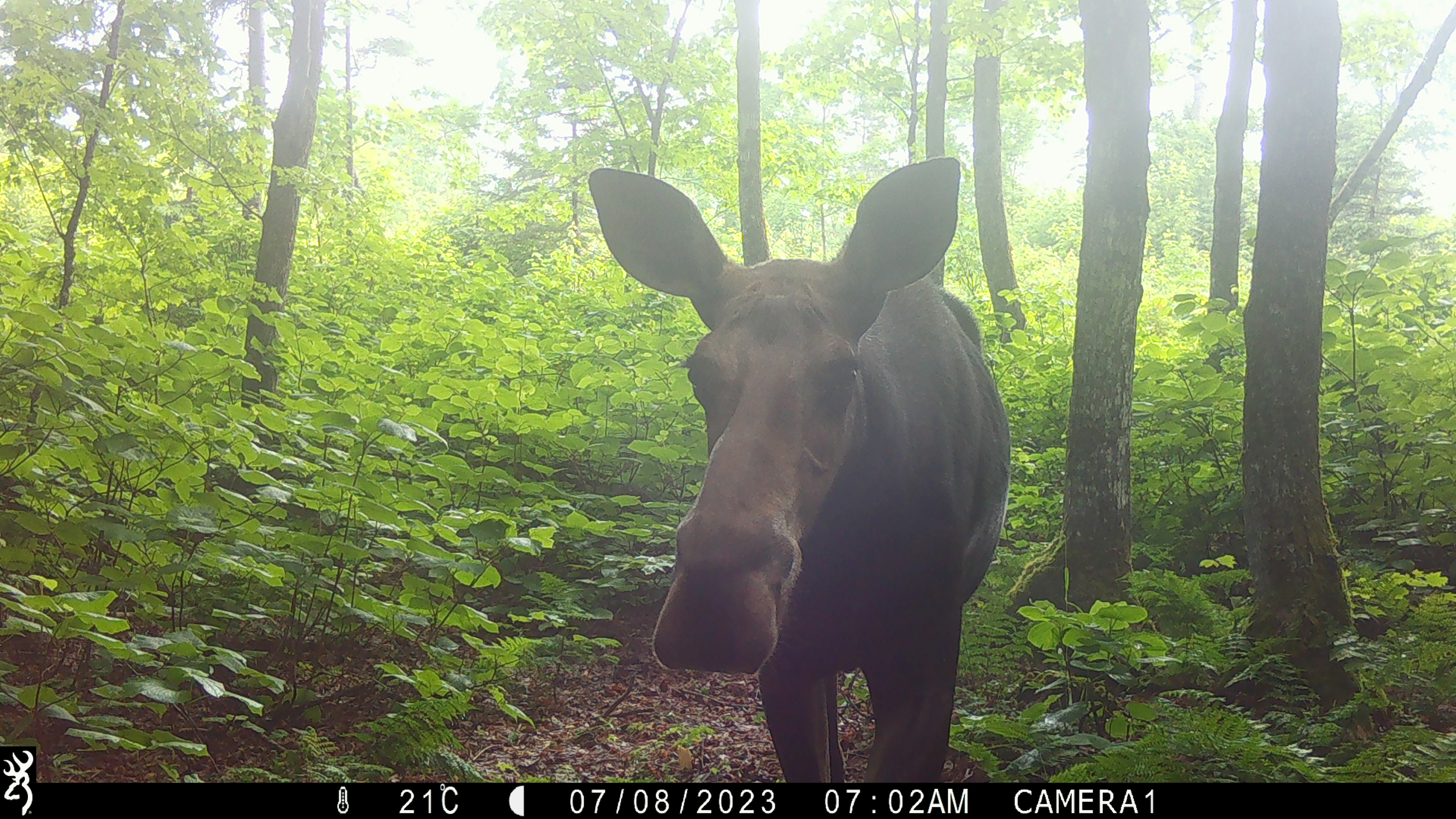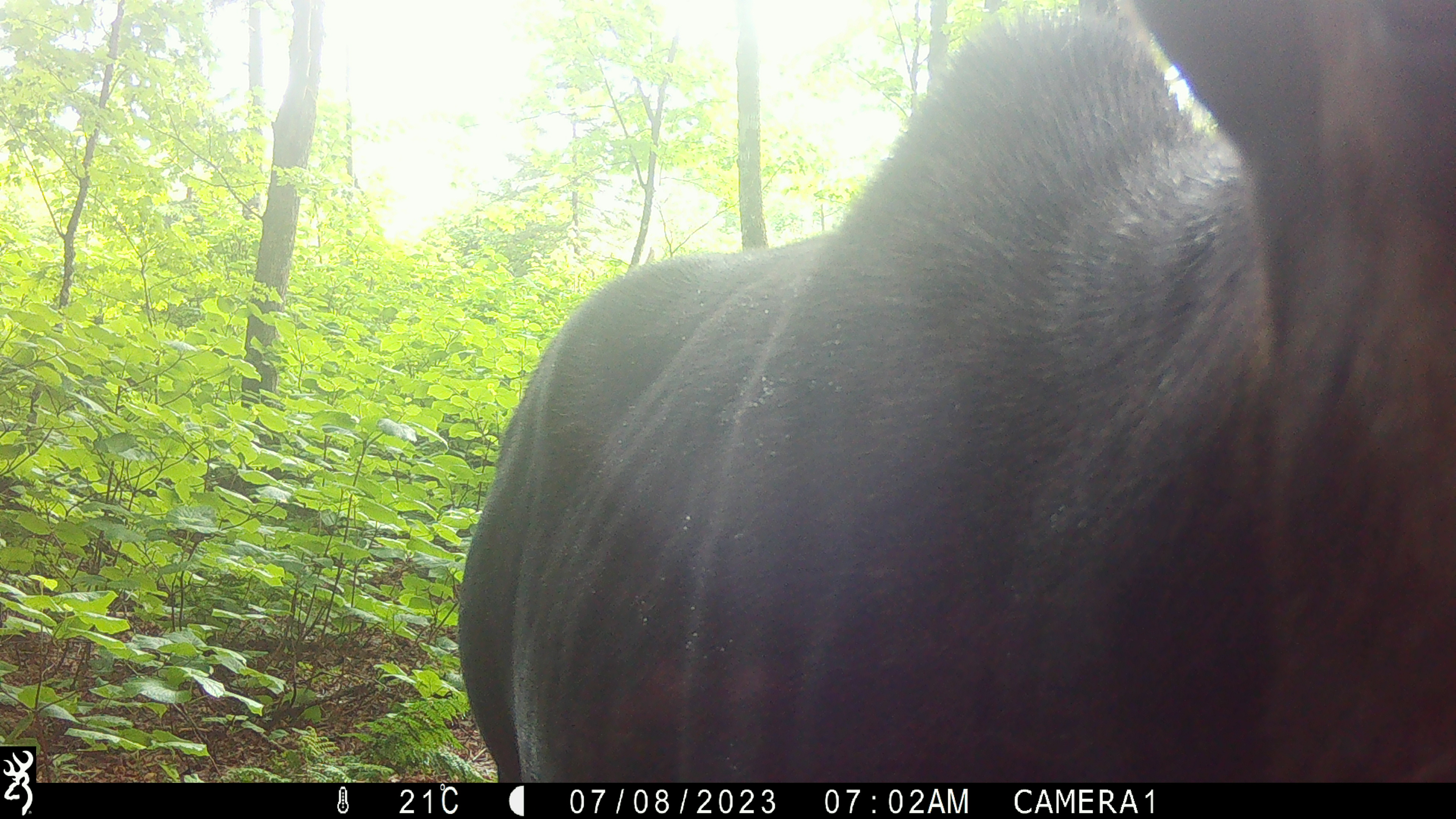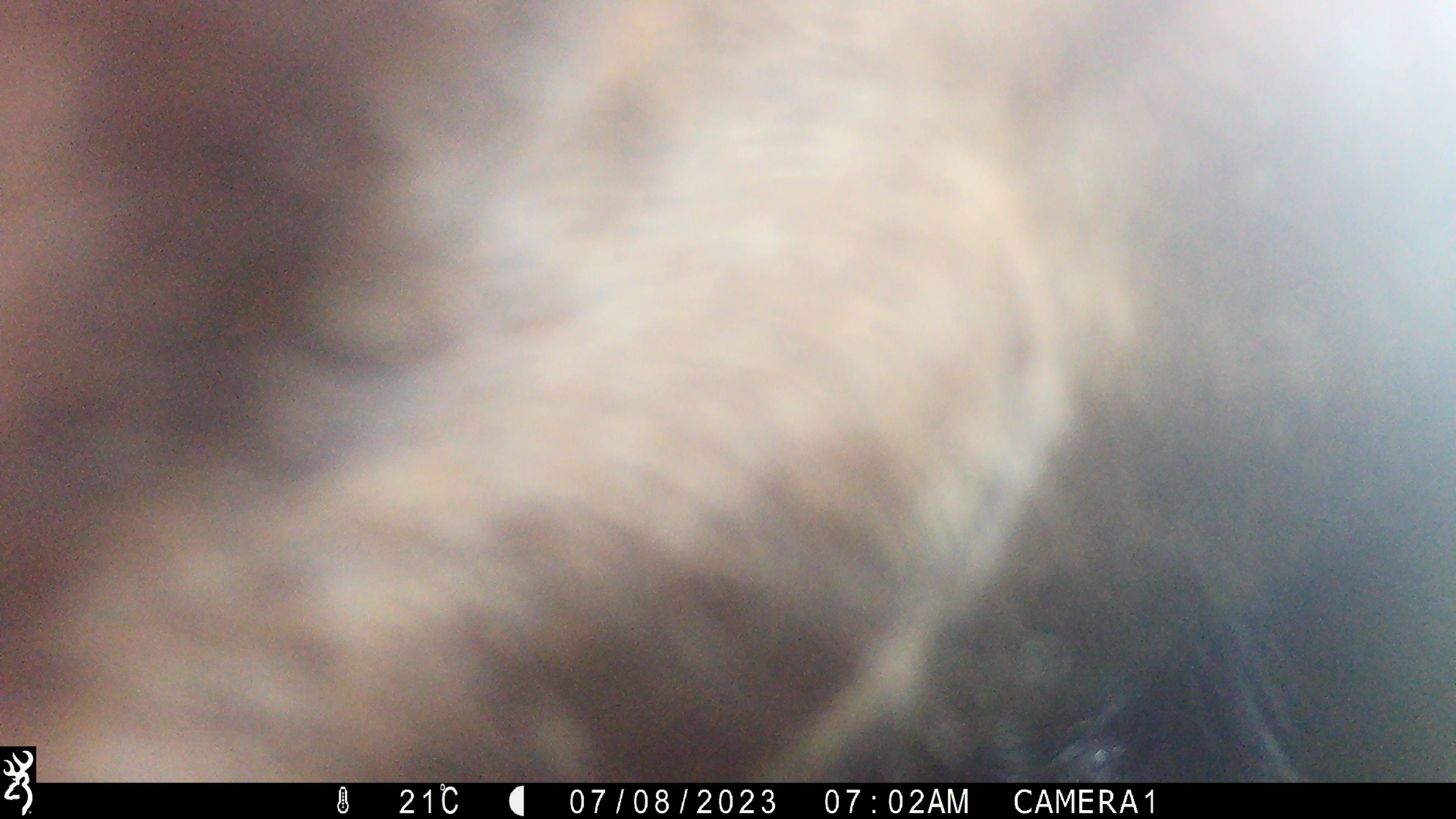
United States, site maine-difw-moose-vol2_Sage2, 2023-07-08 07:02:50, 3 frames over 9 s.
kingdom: Animalia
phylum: Chordata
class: Mammalia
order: Artiodactyla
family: Cervidae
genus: Alces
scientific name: Alces alces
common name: moose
Moose (Alces alces).